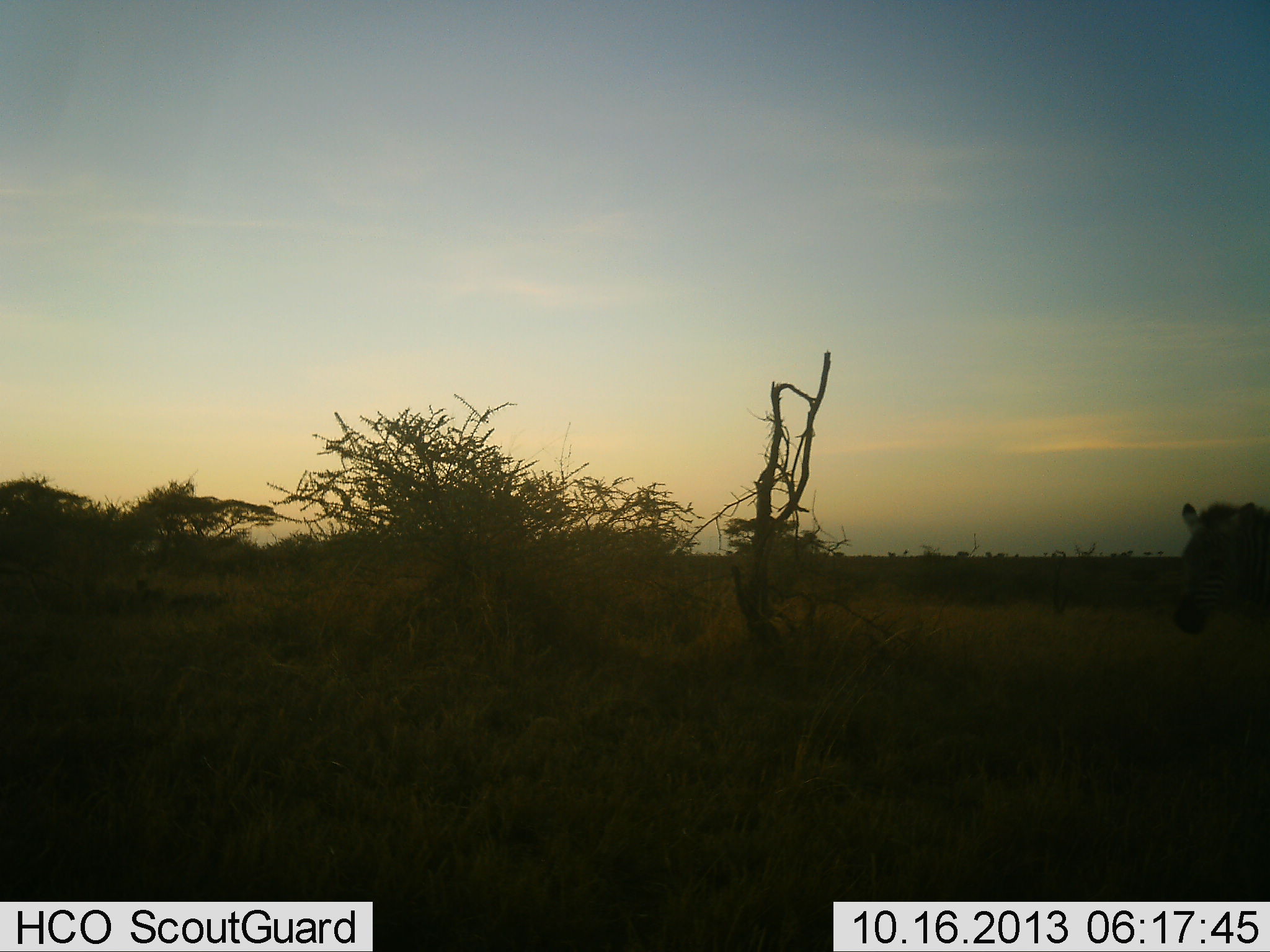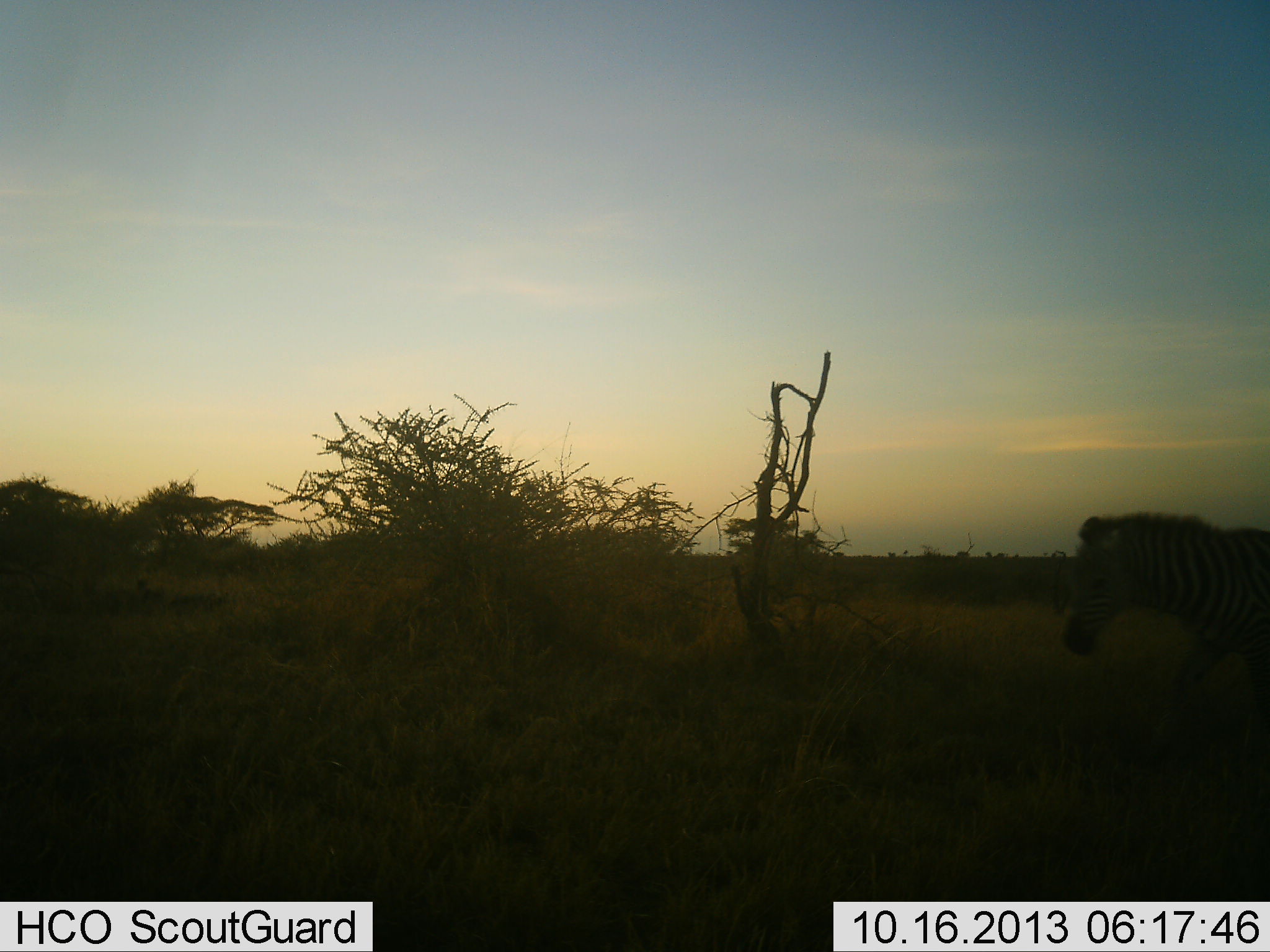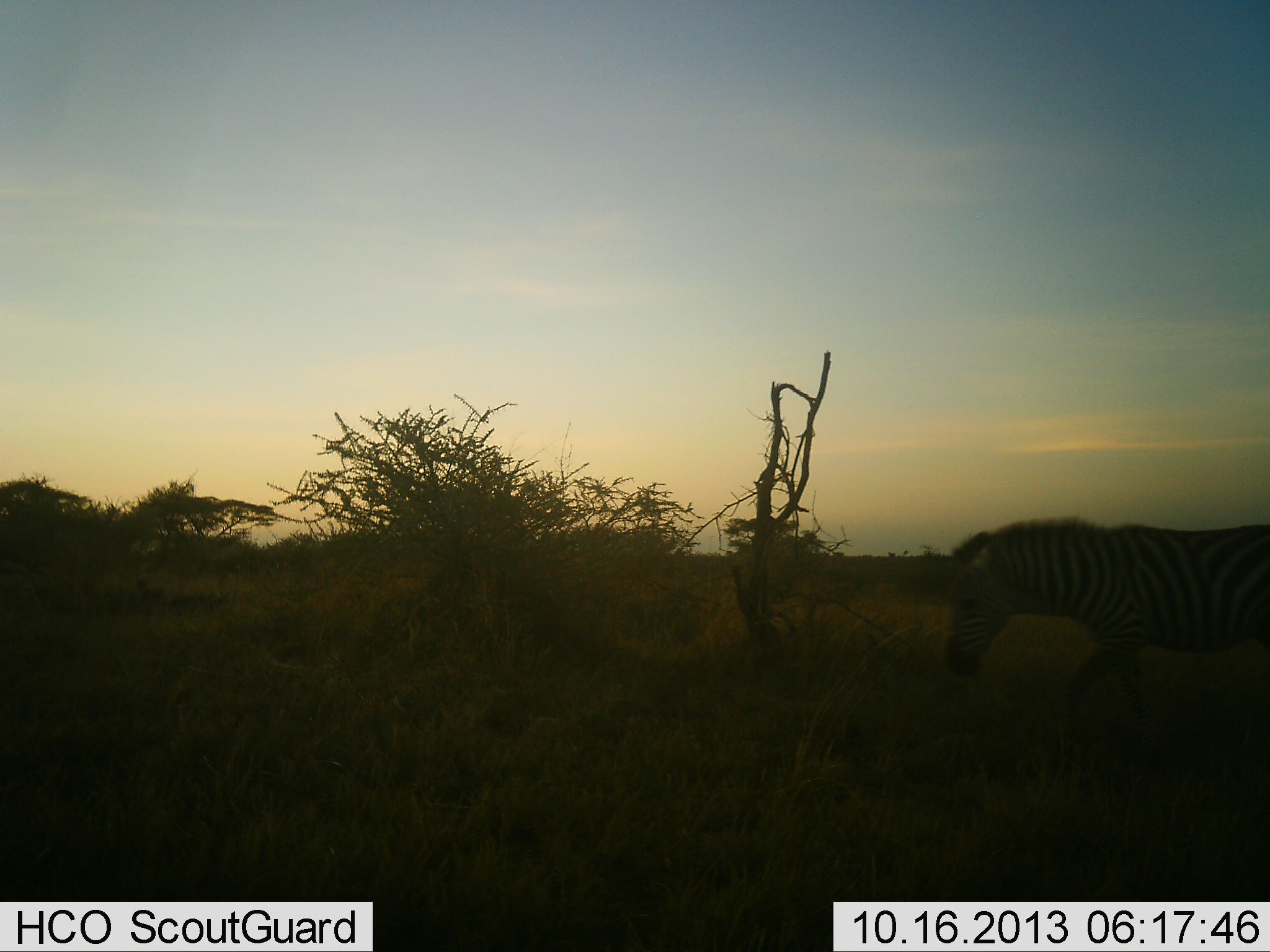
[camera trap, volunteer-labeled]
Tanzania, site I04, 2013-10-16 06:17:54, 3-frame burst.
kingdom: Animalia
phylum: Chordata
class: Mammalia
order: Perissodactyla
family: Equidae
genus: Equus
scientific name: Equus quagga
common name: plains zebra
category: zebra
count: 1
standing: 2%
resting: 2%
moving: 95%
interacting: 0%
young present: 0%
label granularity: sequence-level